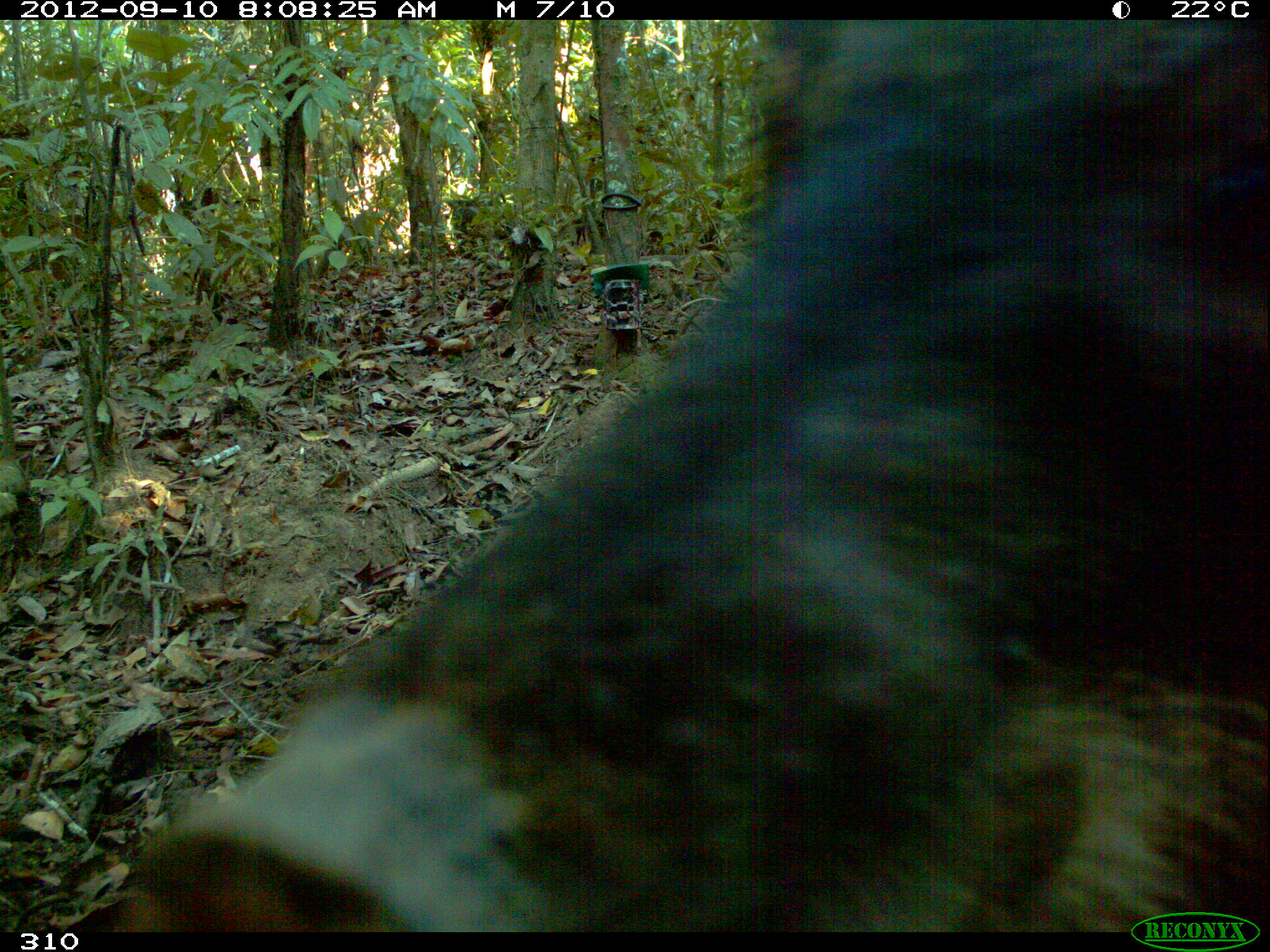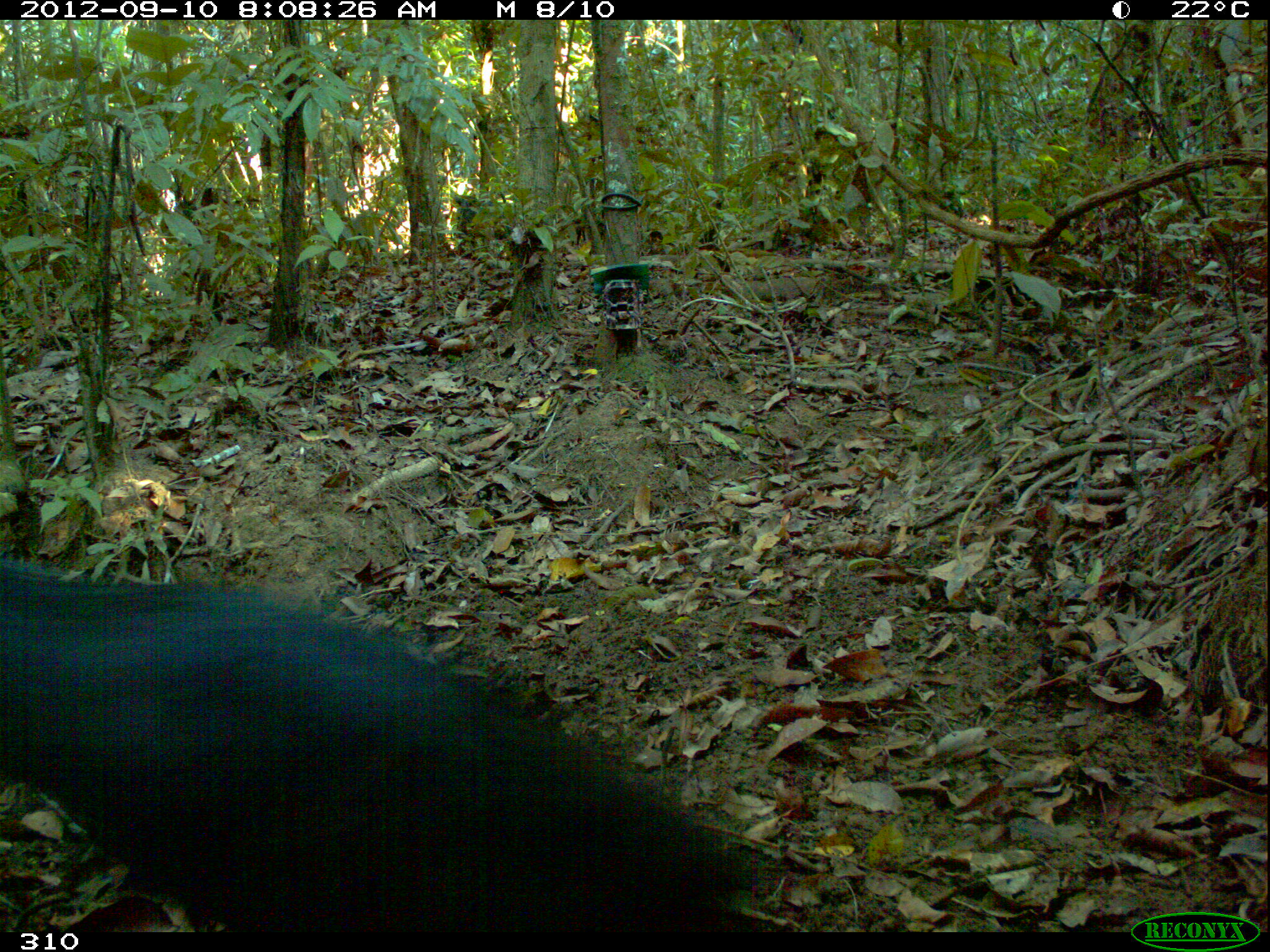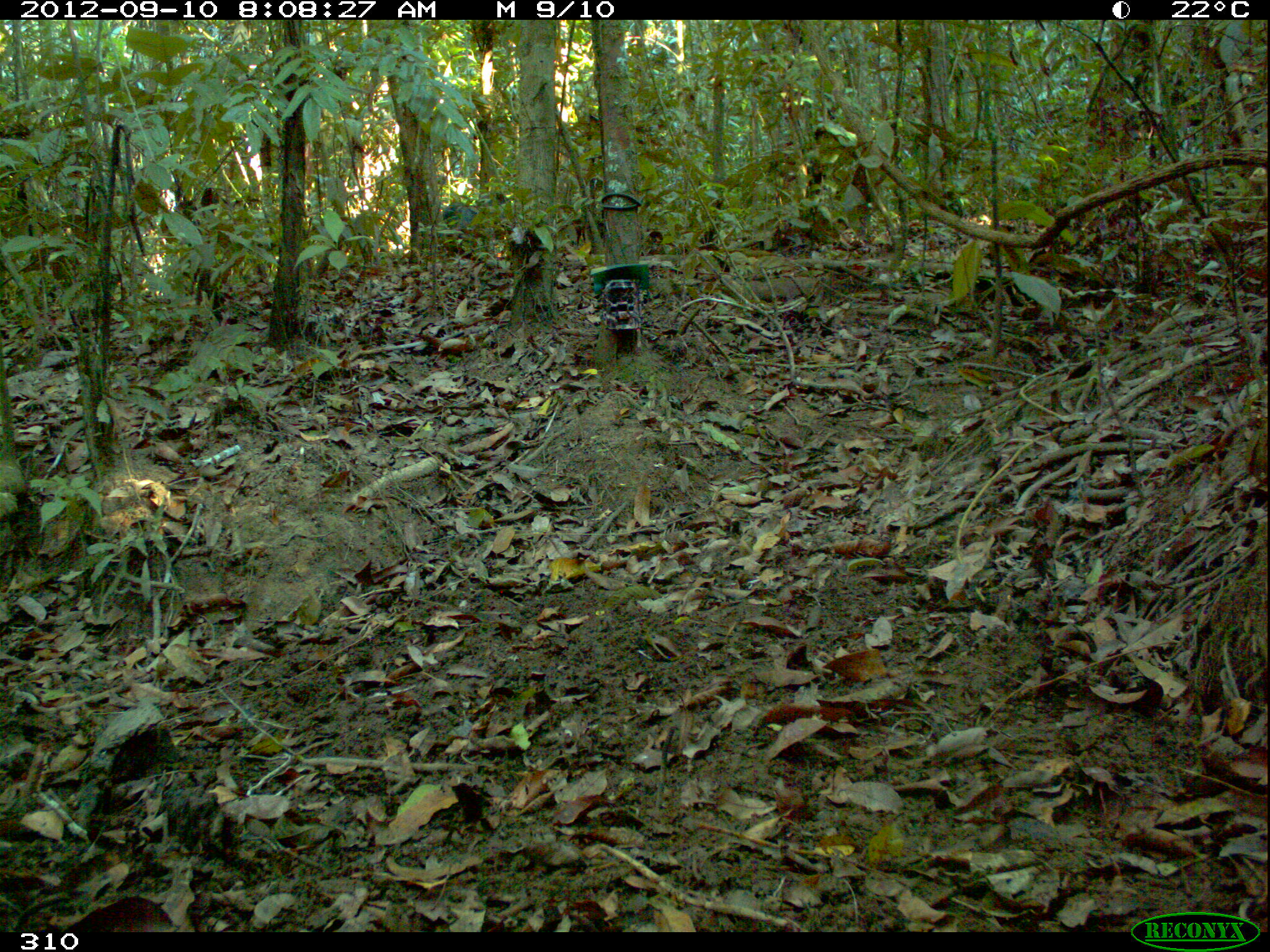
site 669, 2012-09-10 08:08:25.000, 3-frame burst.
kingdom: Animalia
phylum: Chordata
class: Mammalia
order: Artiodactyla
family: Tayassuidae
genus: Tayassu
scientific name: Tayassu pecari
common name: white-lipped peccary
Tayassu pecari (white-lipped peccary).